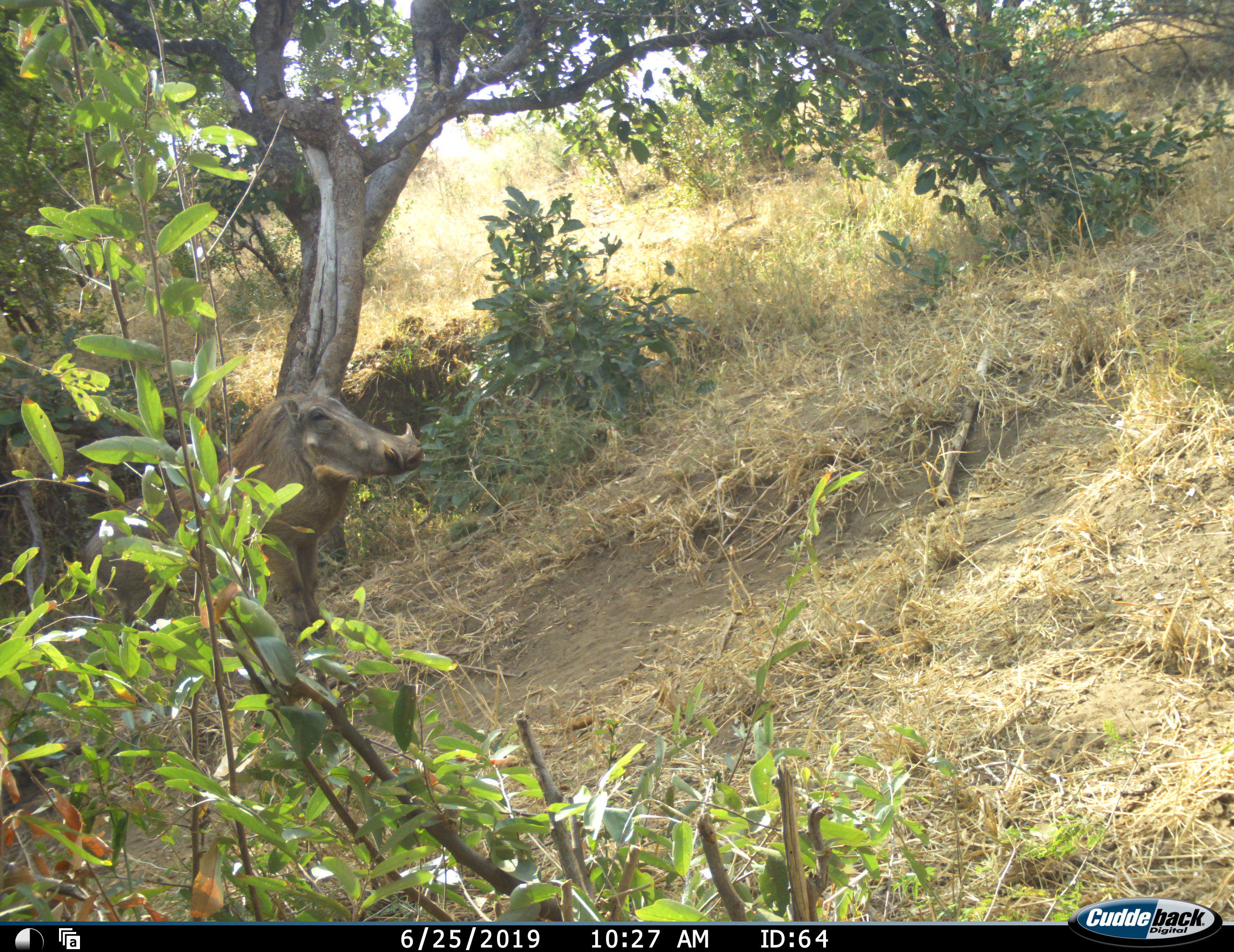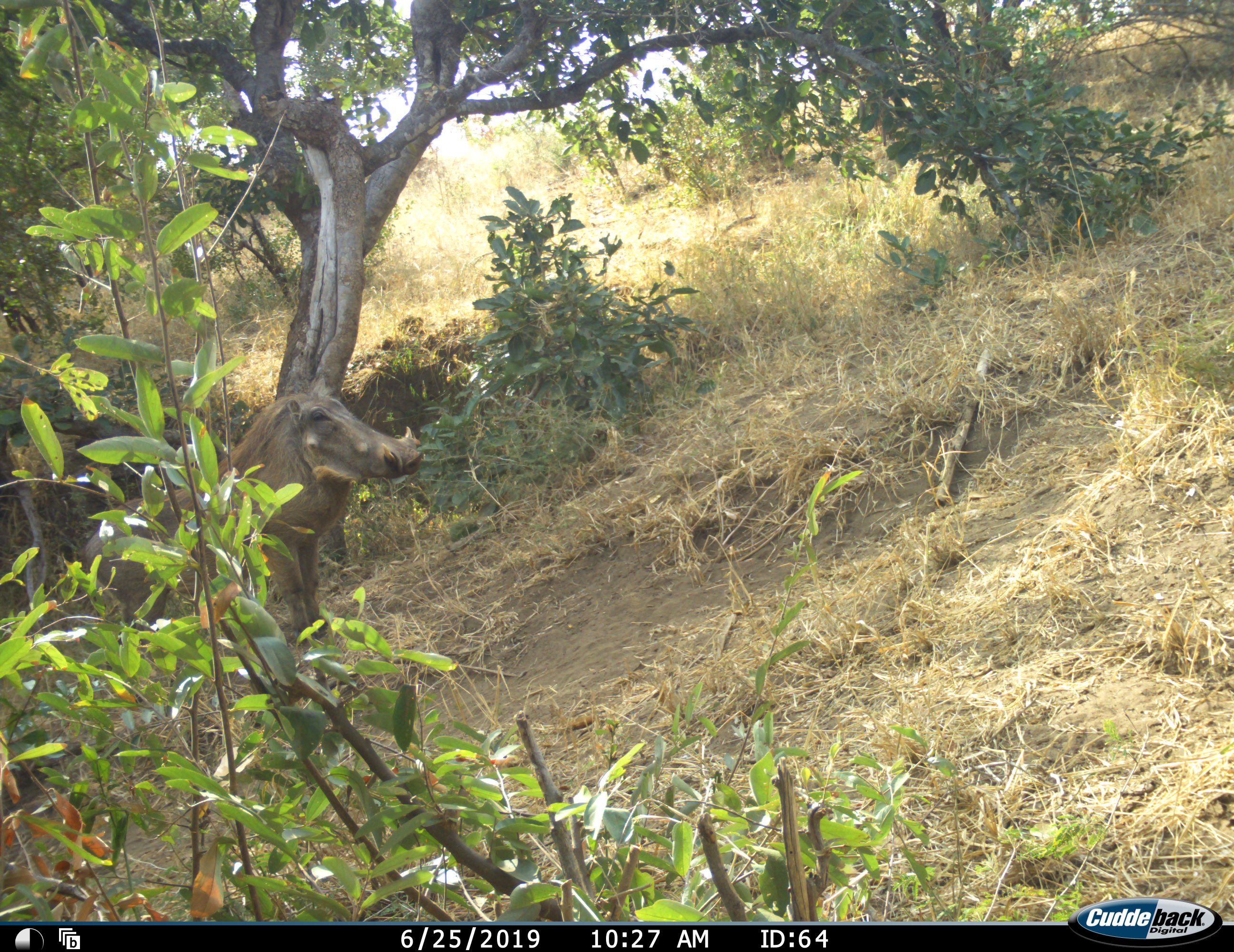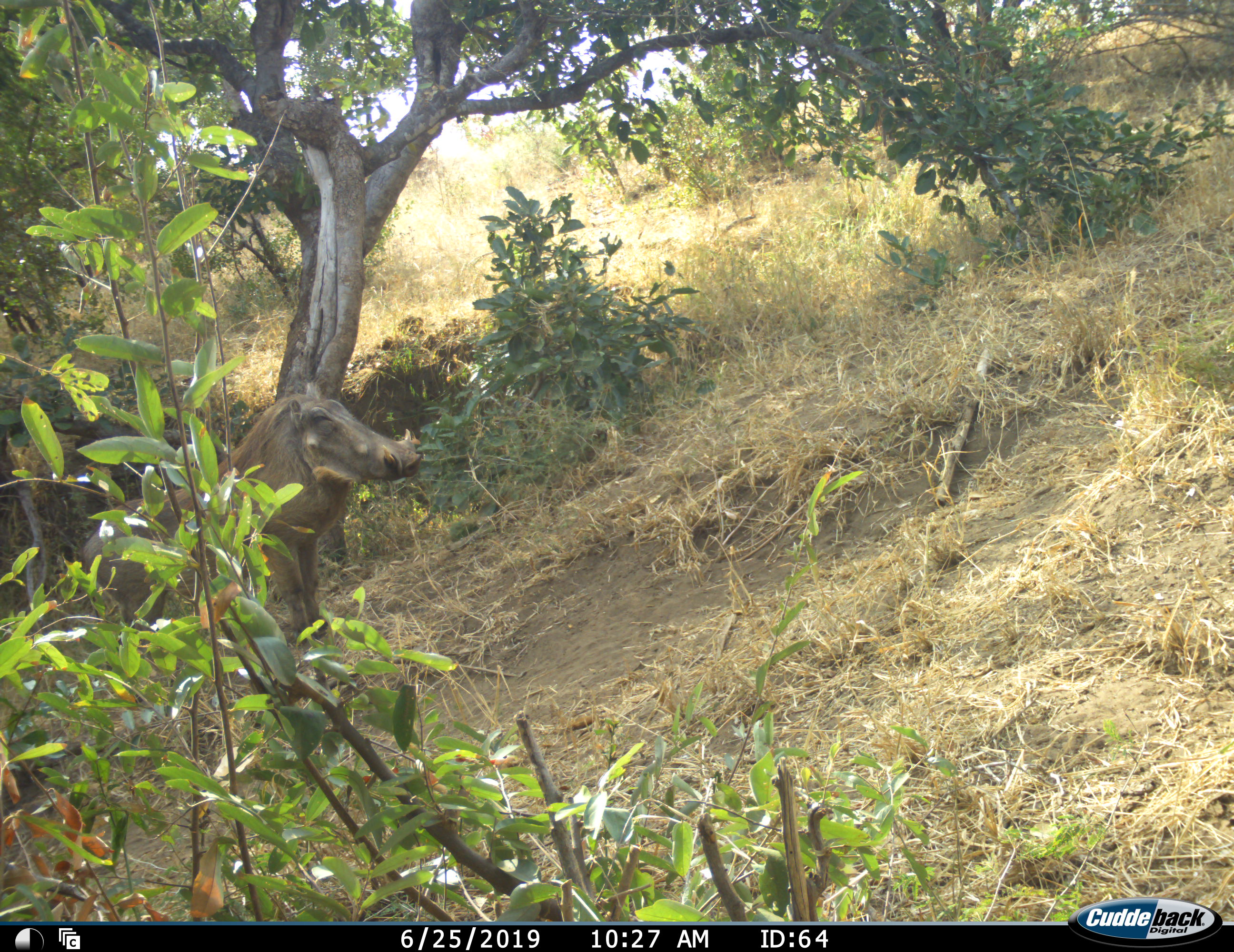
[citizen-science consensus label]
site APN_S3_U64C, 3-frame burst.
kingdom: Animalia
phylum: Chordata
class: Mammalia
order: Artiodactyla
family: Suidae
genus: Phacochoerus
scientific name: Phacochoerus africanus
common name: warthog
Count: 1.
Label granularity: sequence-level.